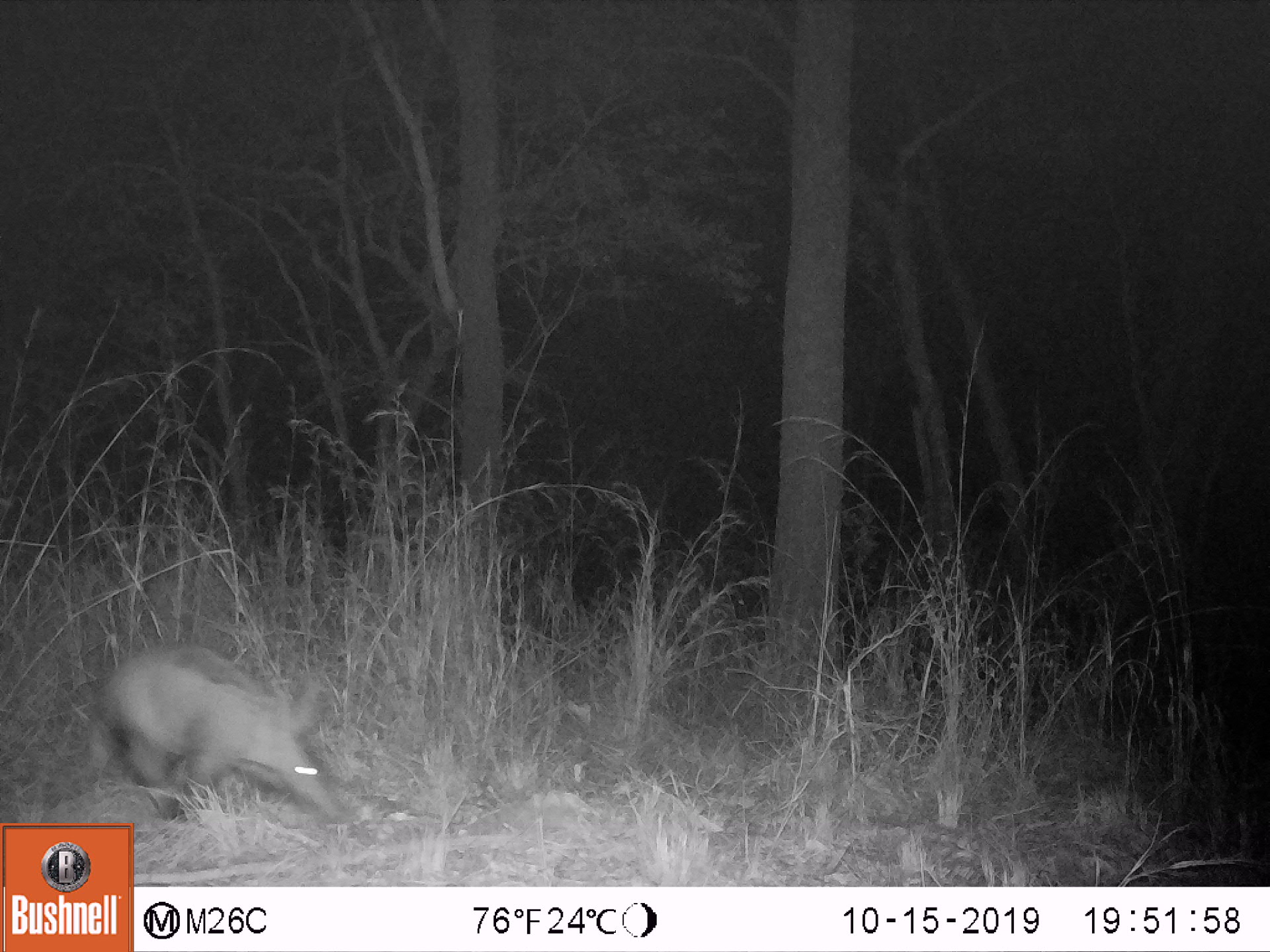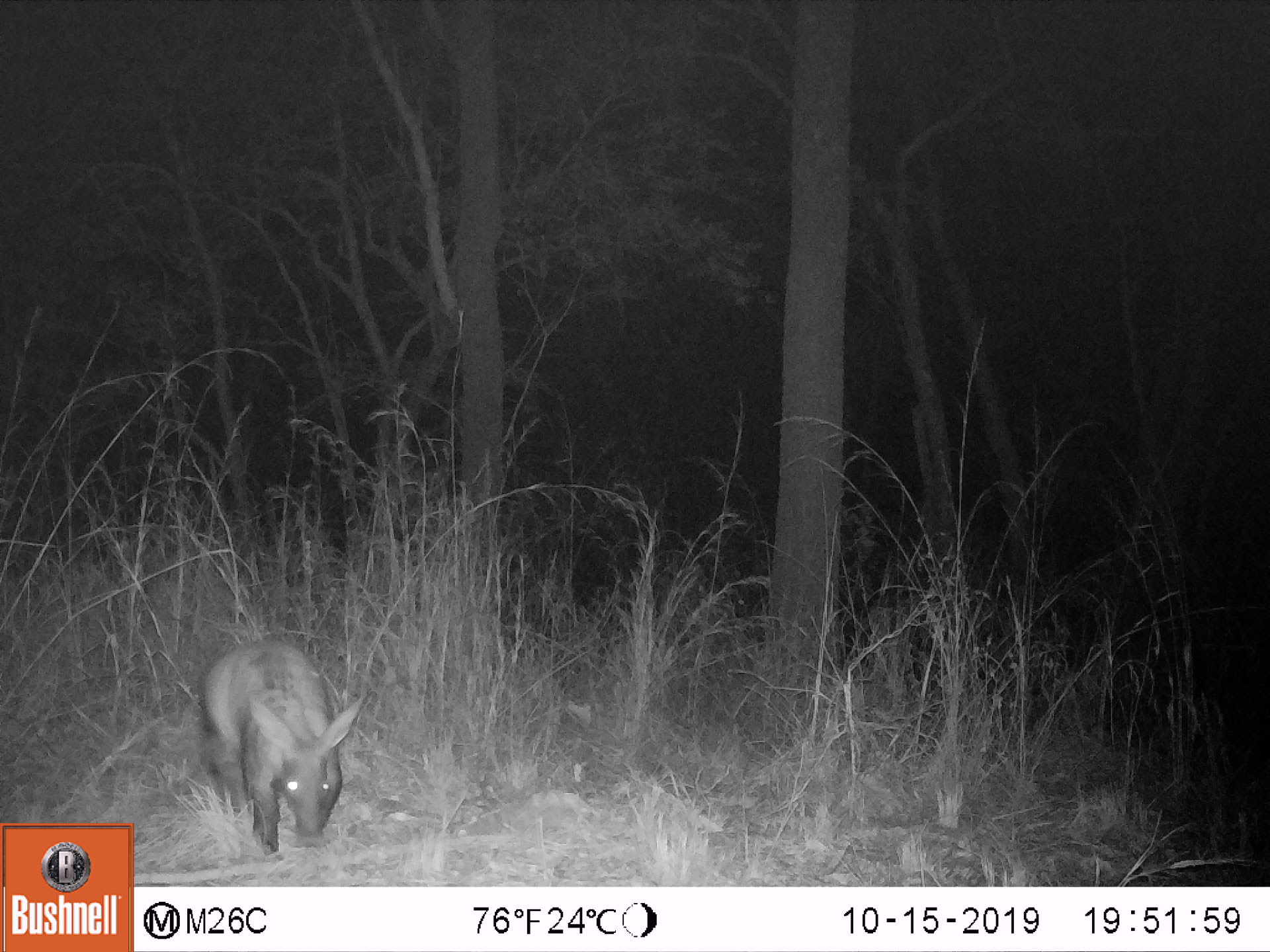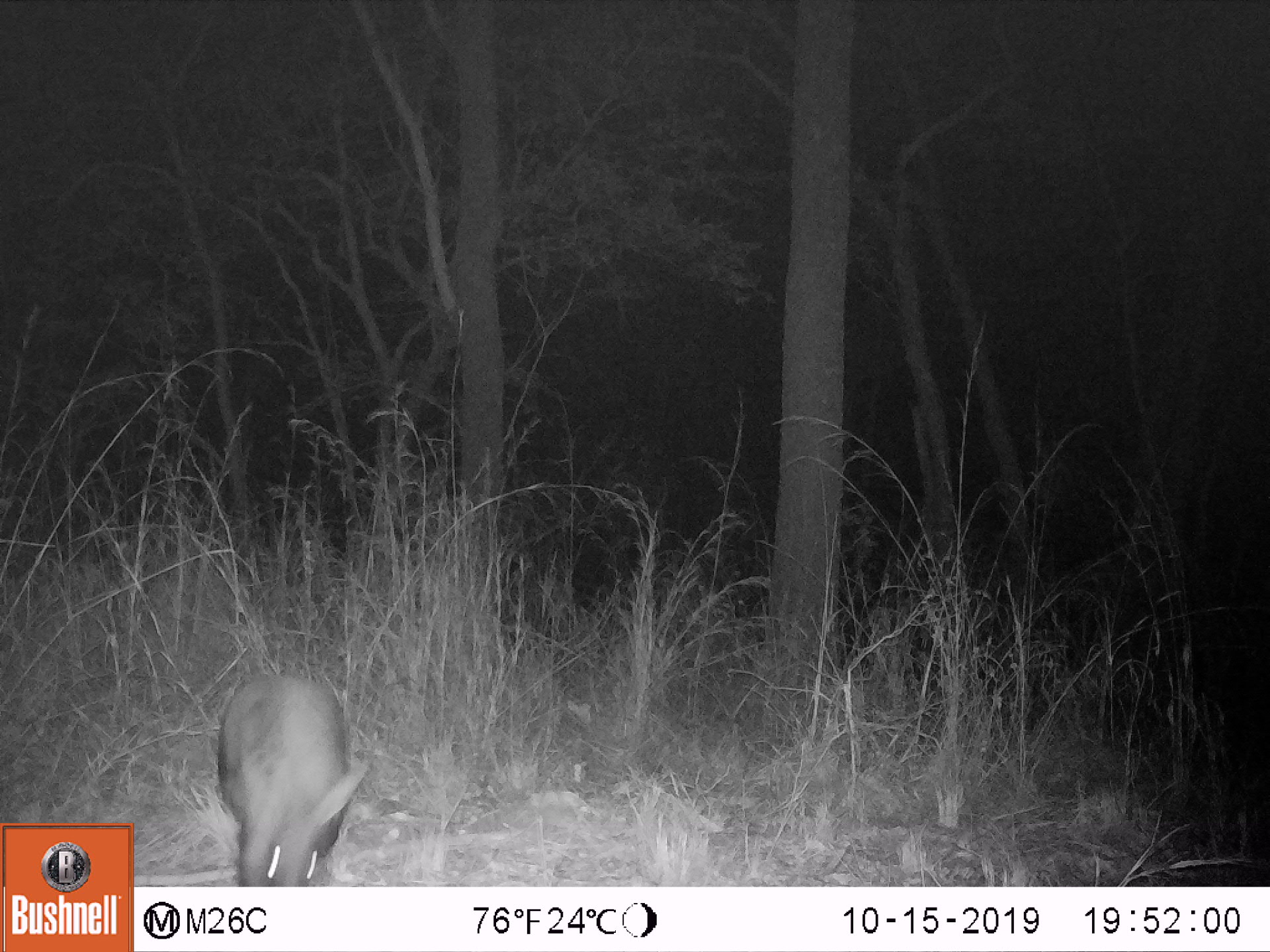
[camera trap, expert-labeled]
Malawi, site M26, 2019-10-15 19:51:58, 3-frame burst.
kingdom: Animalia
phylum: Chordata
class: Mammalia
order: Tubulidentata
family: Orycteropodidae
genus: Orycteropus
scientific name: Orycteropus afer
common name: aardvark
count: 1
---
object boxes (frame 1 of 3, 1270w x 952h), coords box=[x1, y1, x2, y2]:
aardvark: box=[56, 641, 357, 818]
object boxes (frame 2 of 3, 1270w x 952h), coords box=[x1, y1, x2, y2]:
aardvark: box=[194, 633, 352, 865]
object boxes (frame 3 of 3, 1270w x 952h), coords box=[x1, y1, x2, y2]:
aardvark: box=[199, 665, 366, 883]